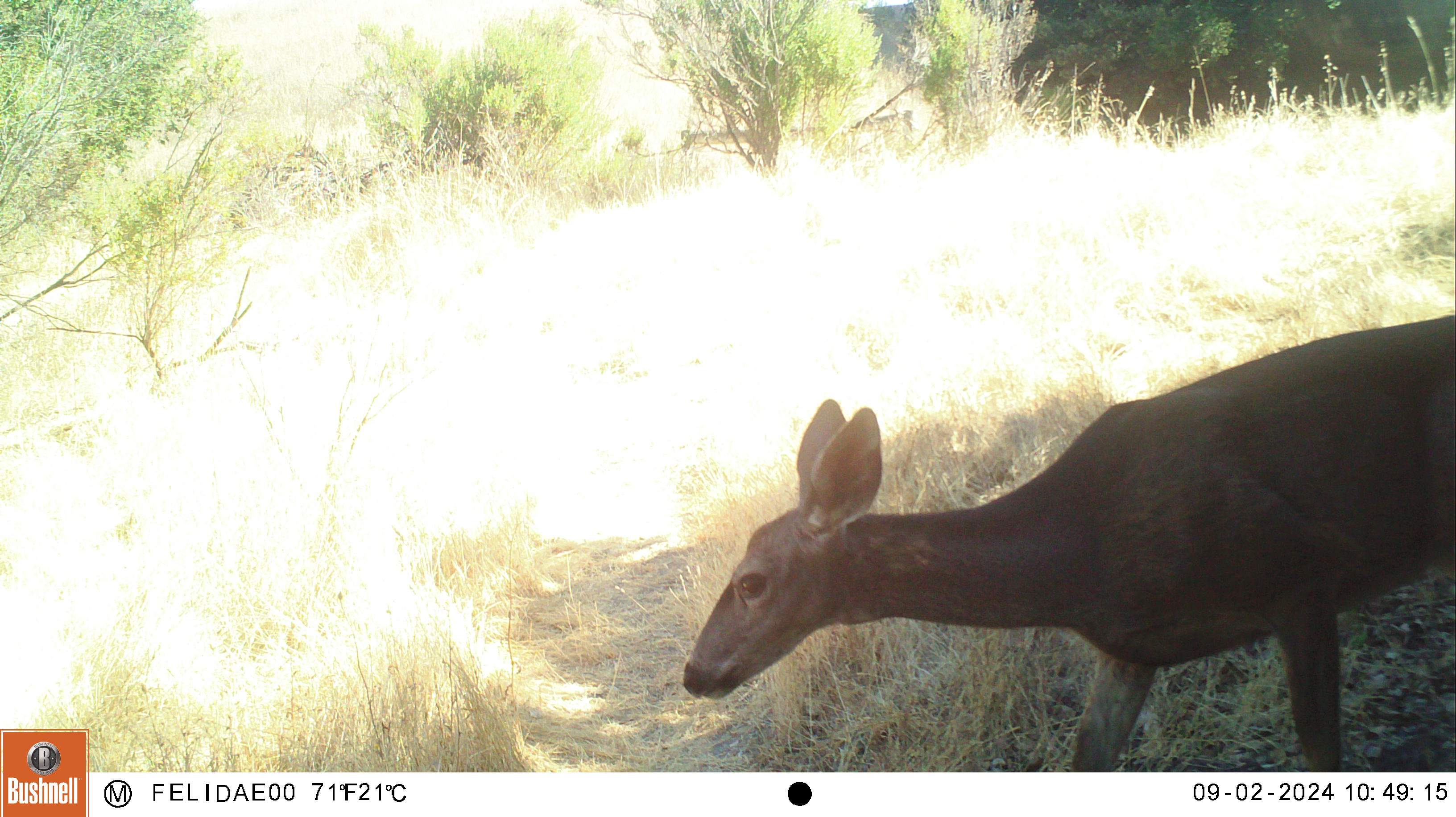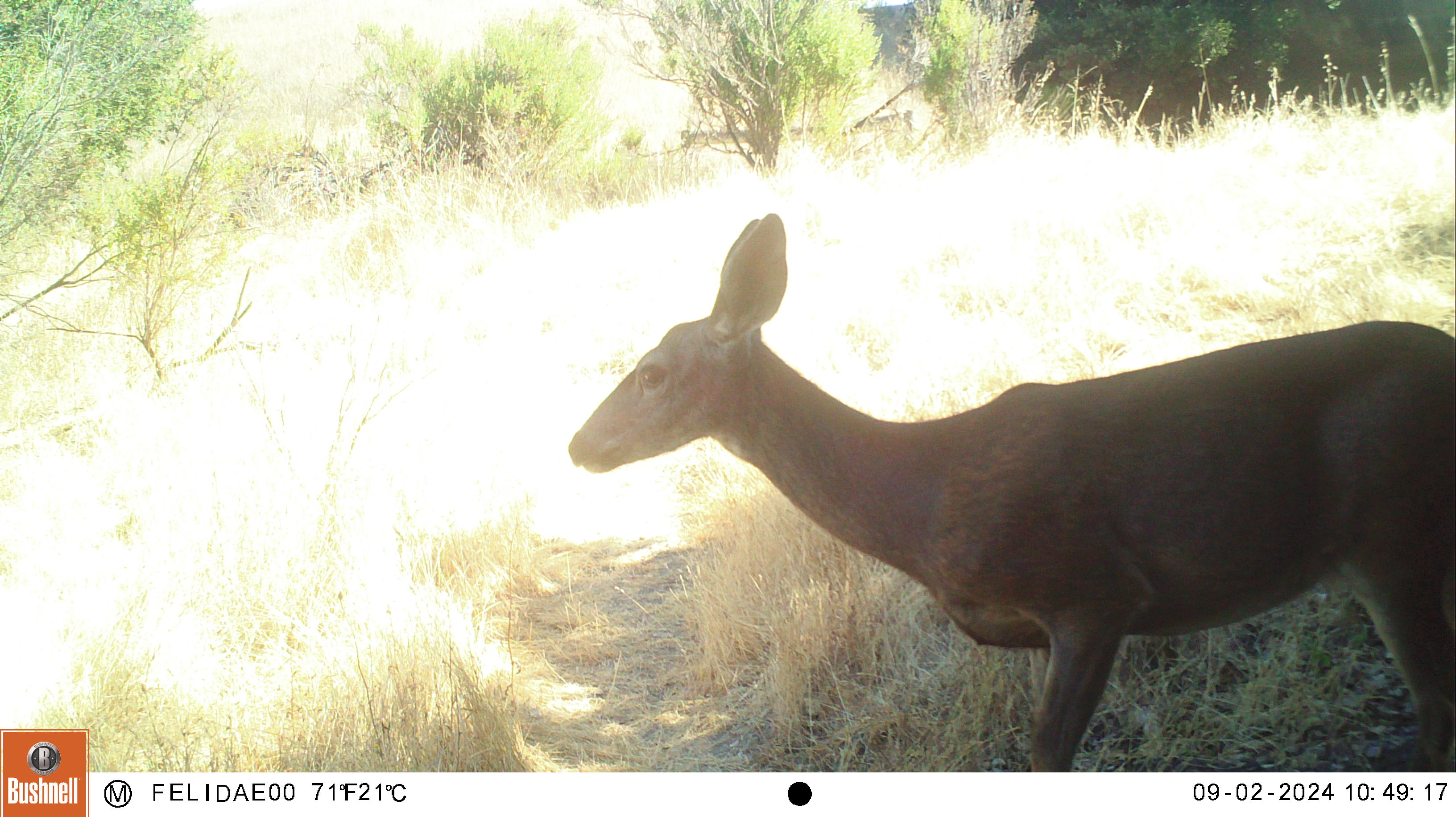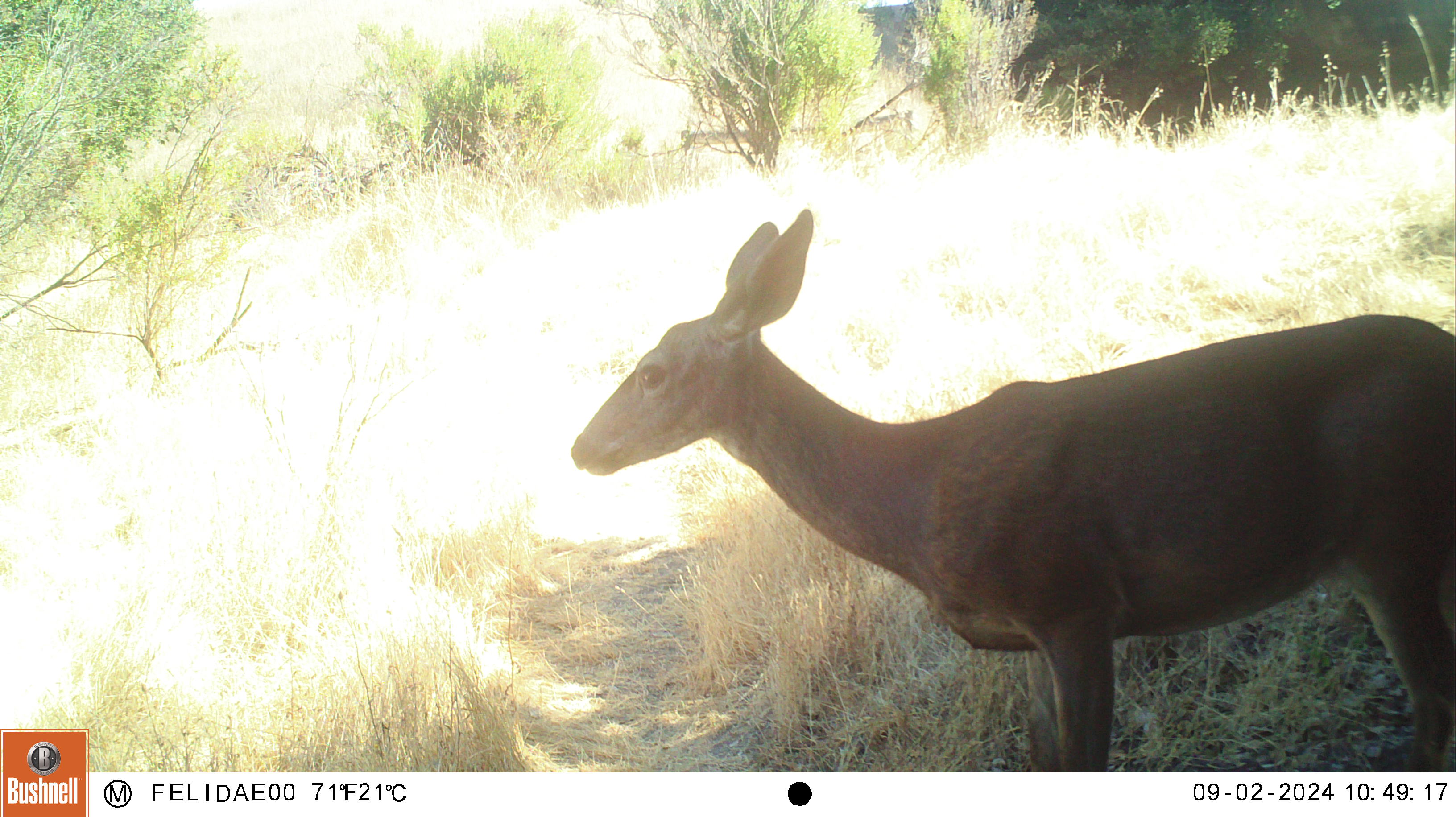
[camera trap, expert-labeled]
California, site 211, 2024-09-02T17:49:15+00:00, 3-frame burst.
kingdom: Animalia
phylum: Chordata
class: Mammalia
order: Artiodactyla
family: Cervidae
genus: Odocoileus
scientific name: Odocoileus hemionus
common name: mule deer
Mule deer (Odocoileus hemionus).